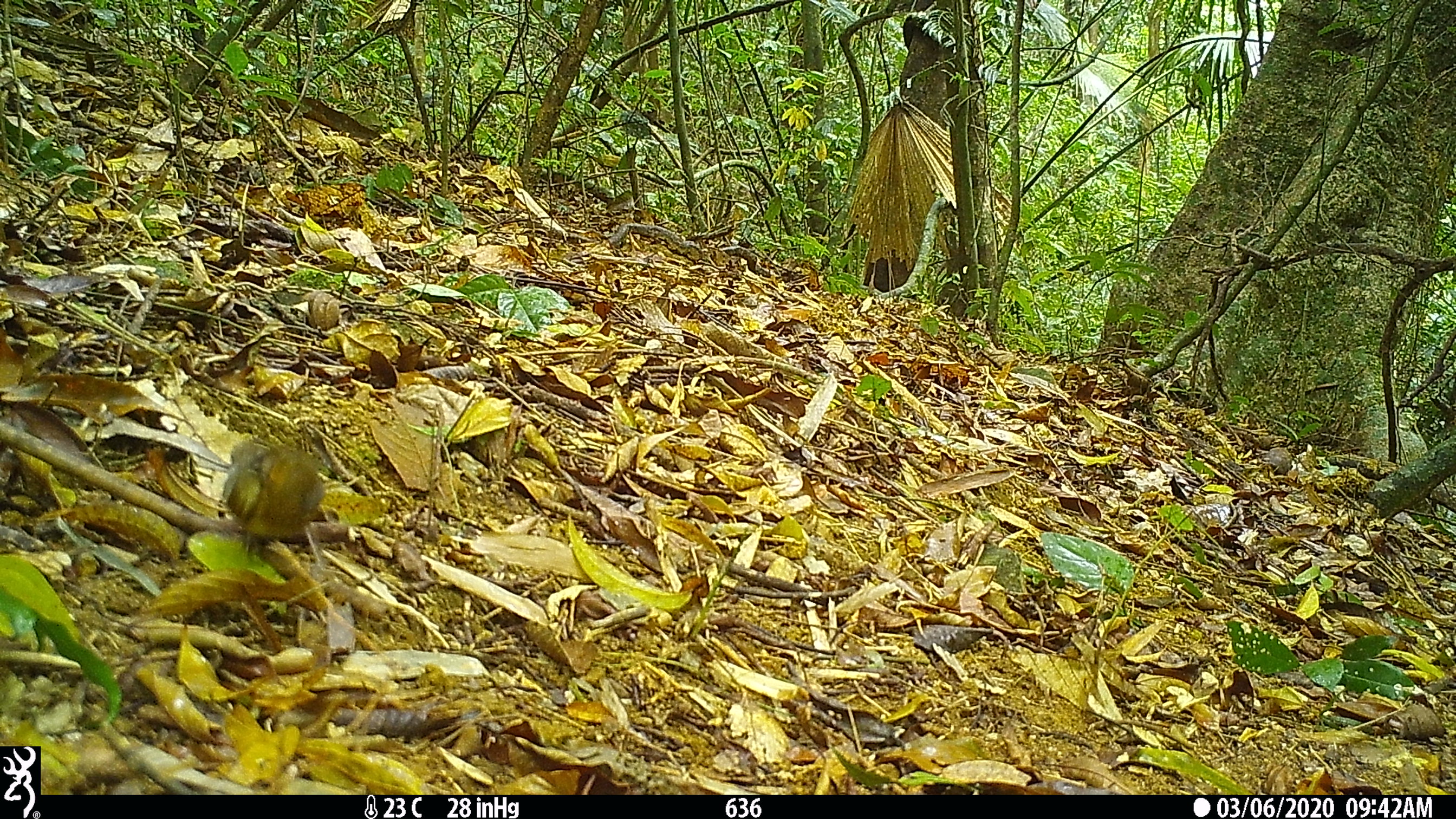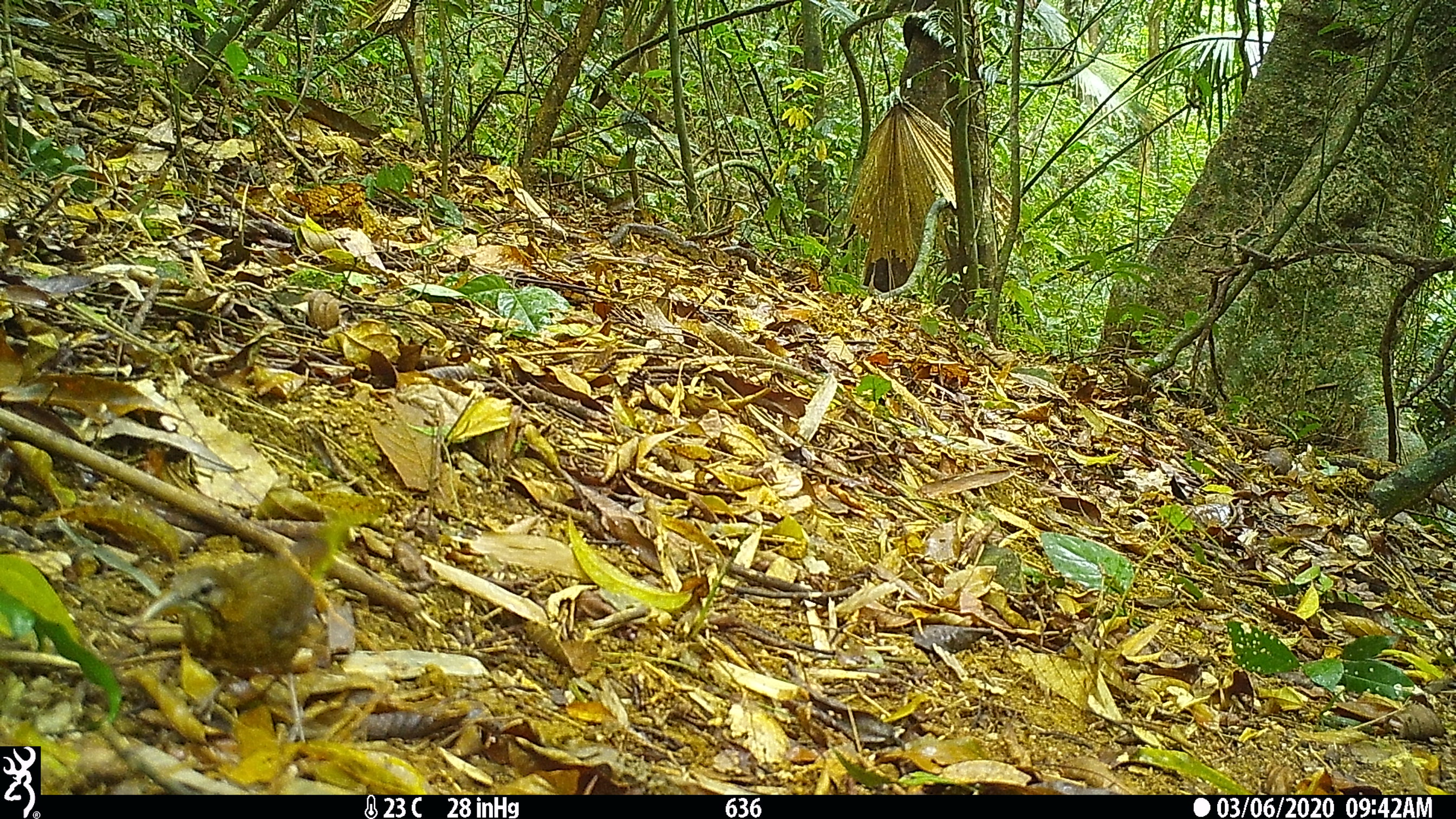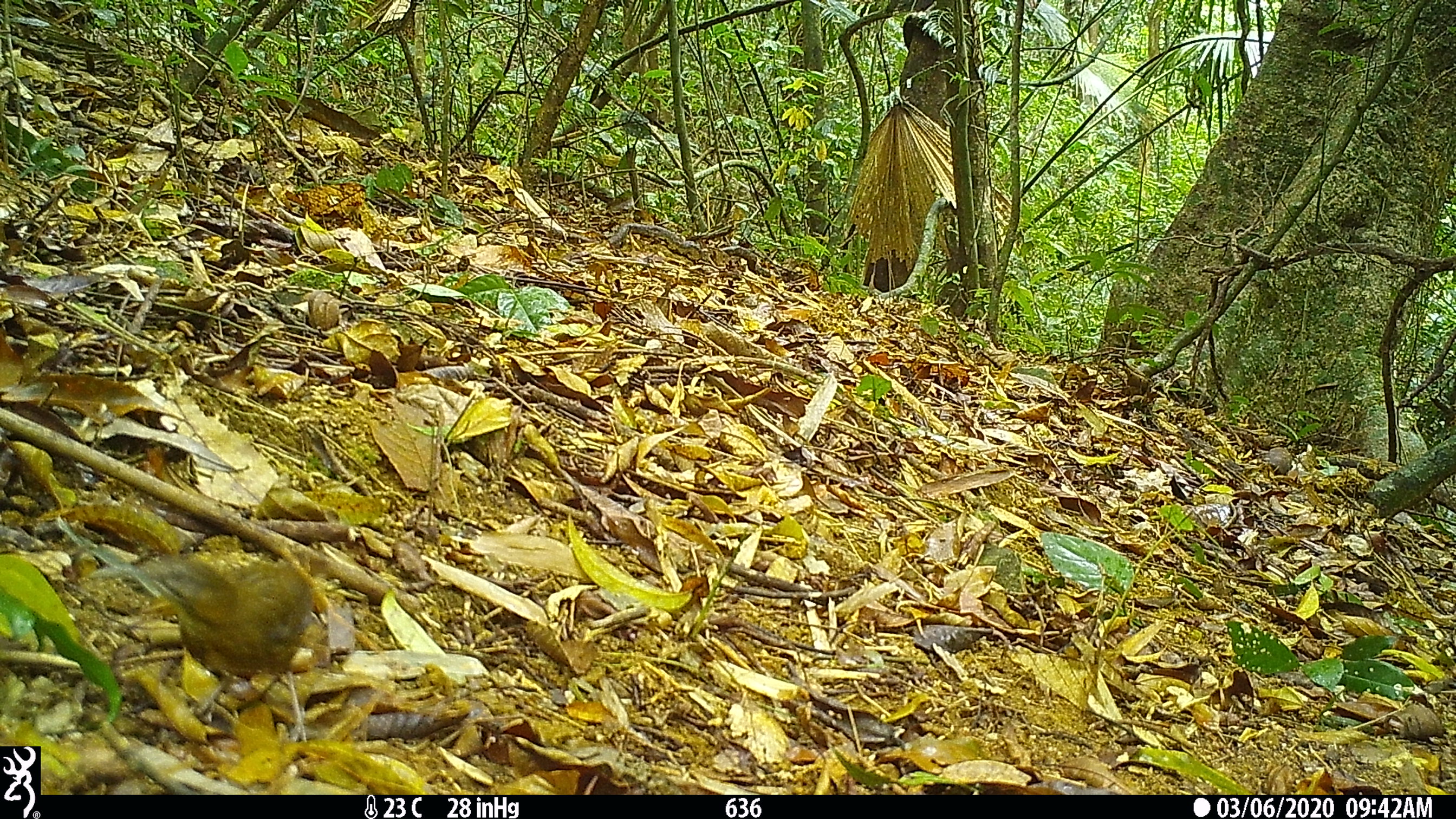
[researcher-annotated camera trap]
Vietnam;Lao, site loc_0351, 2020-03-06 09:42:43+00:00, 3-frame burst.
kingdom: Animalia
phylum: Chordata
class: Aves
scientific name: Aves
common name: bird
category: unidentified bird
Unidentified bird (bird) (Aves). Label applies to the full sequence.